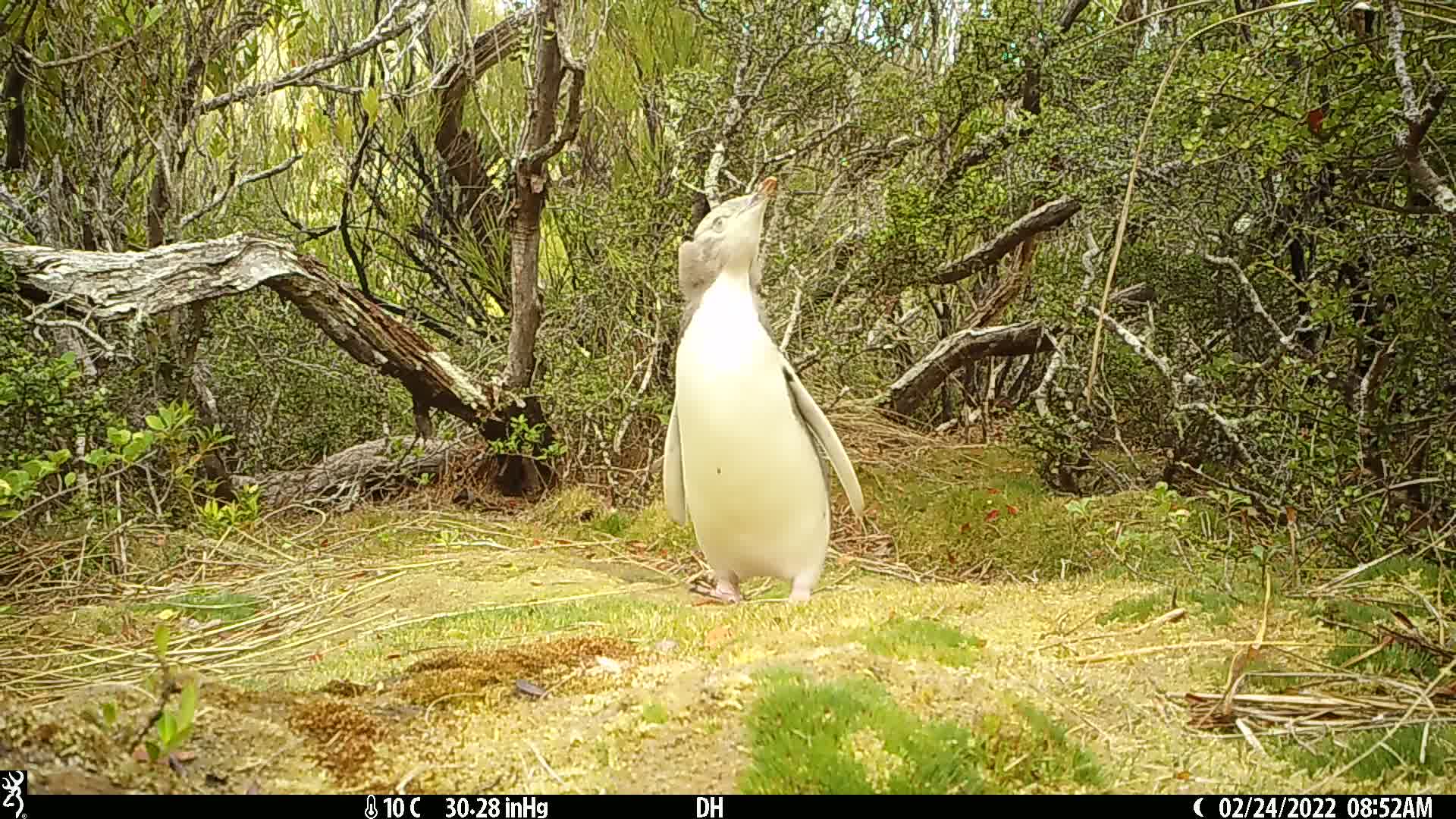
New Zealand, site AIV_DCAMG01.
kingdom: Animalia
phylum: Chordata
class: Aves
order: Sphenisciformes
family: Spheniscidae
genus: Megadyptes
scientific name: Megadyptes antipodes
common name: yellow-eyed penguin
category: yellow eyed penguin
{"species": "yellow eyed penguin (yellow-eyed penguin) (Megadyptes antipodes)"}